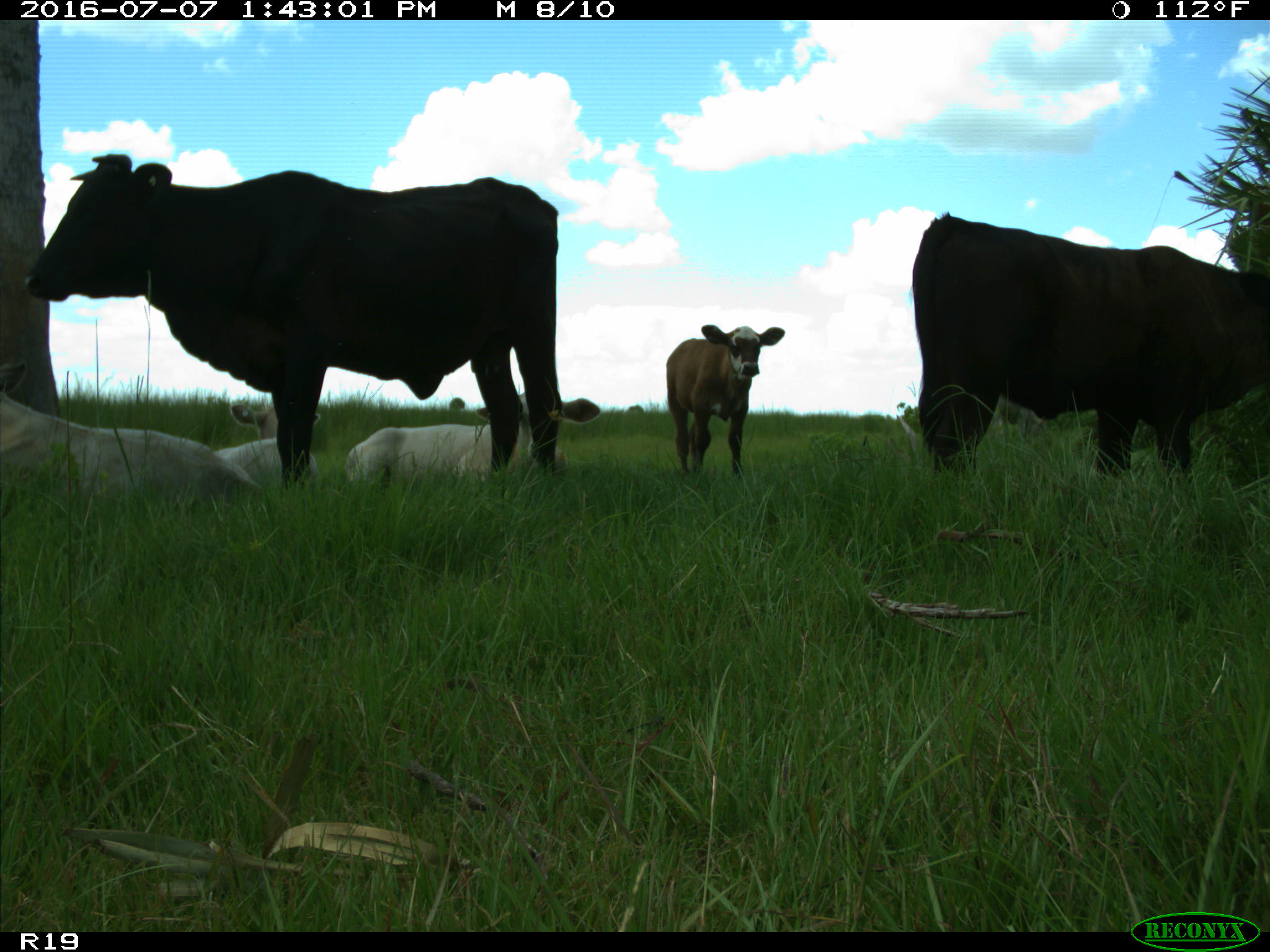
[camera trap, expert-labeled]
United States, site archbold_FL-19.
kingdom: Animalia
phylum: Chordata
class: Mammalia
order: Artiodactyla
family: Bovidae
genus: Bos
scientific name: Bos taurus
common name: domestic cow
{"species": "Bos taurus (domestic cow)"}